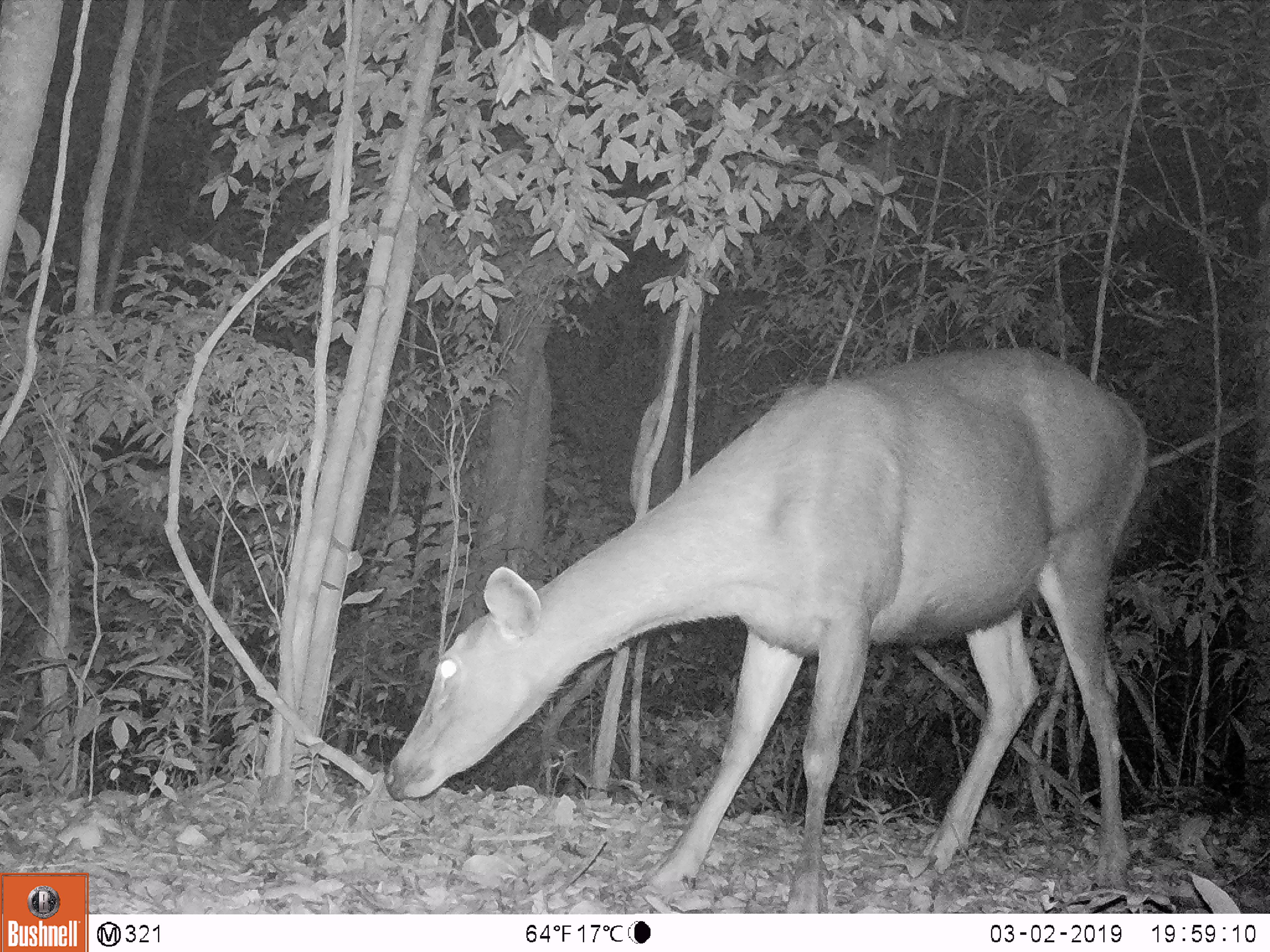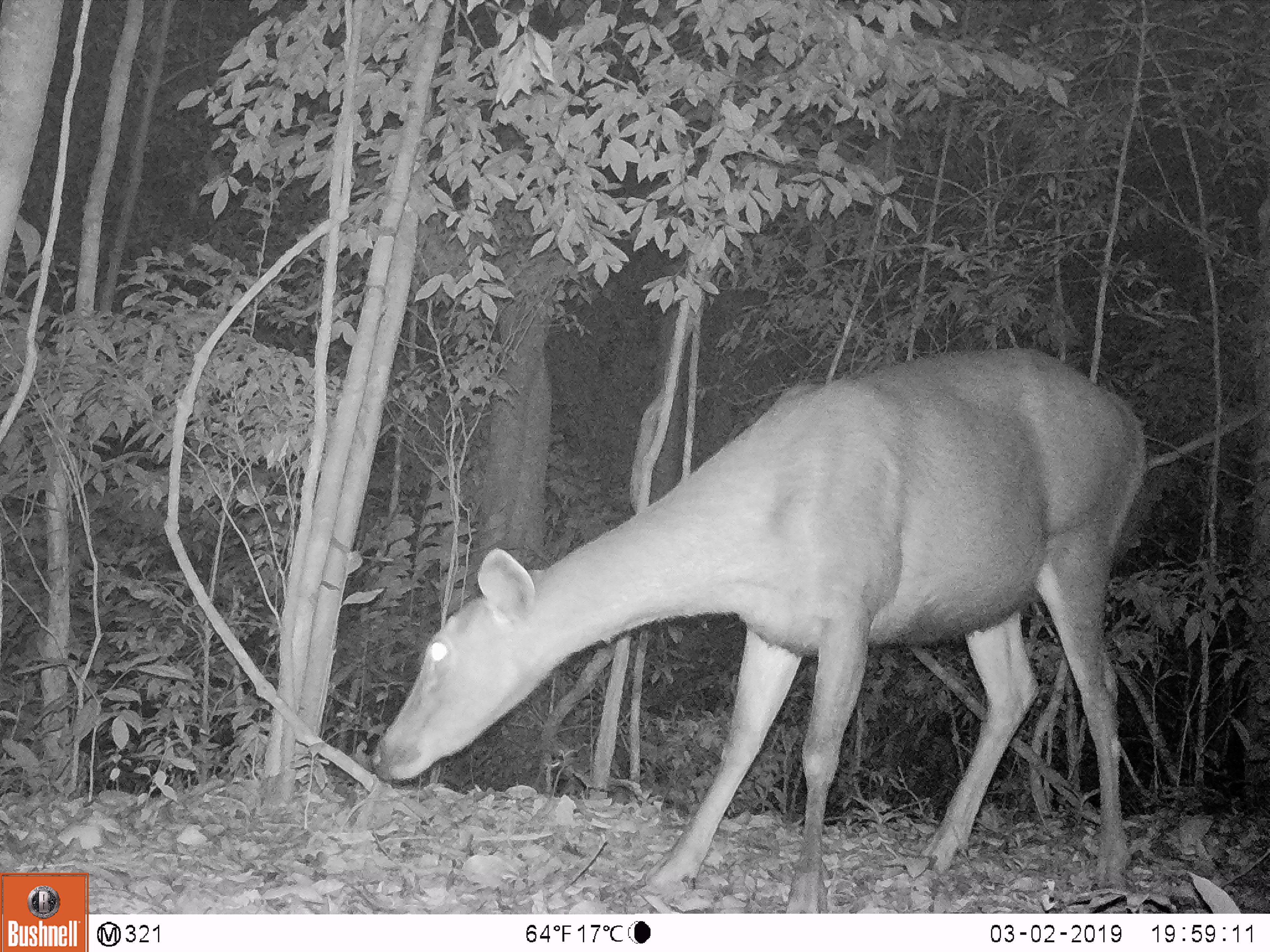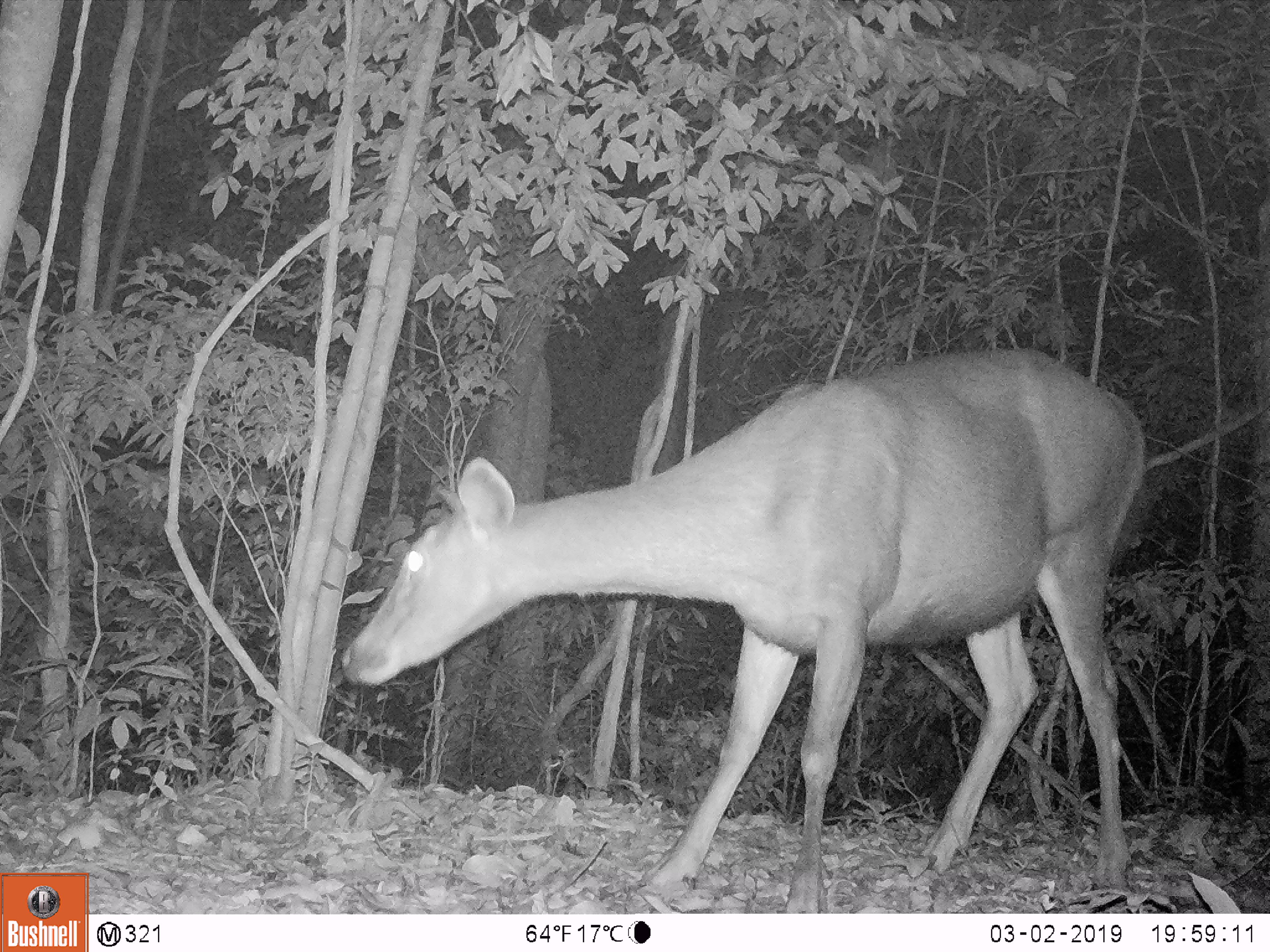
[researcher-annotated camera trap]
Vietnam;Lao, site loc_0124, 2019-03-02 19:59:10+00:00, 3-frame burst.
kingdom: Animalia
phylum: Chordata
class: Mammalia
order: Artiodactyla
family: Cervidae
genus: Rusa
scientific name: Rusa unicolor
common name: sambar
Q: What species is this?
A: Sambar (Rusa unicolor).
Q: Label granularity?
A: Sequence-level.